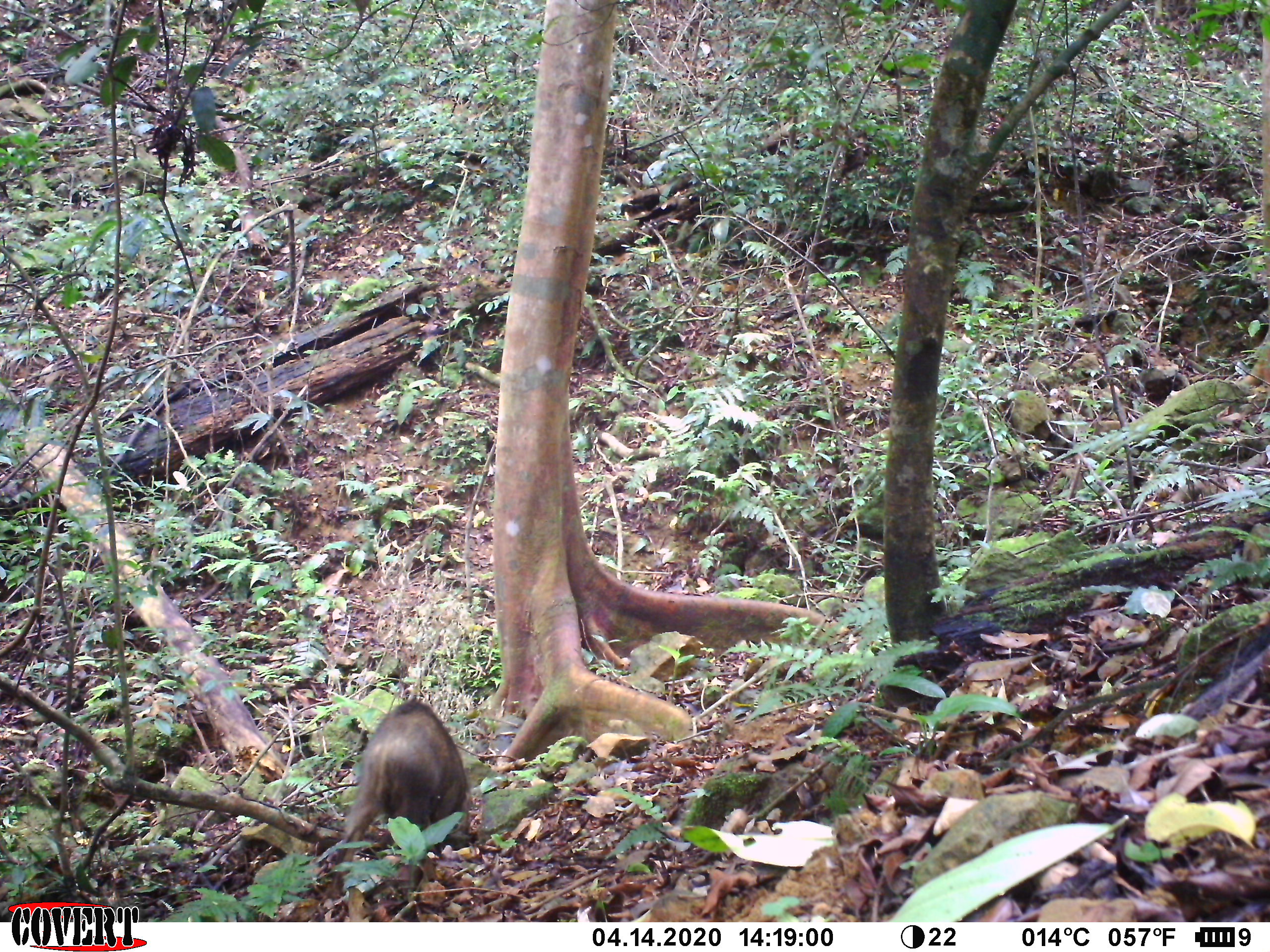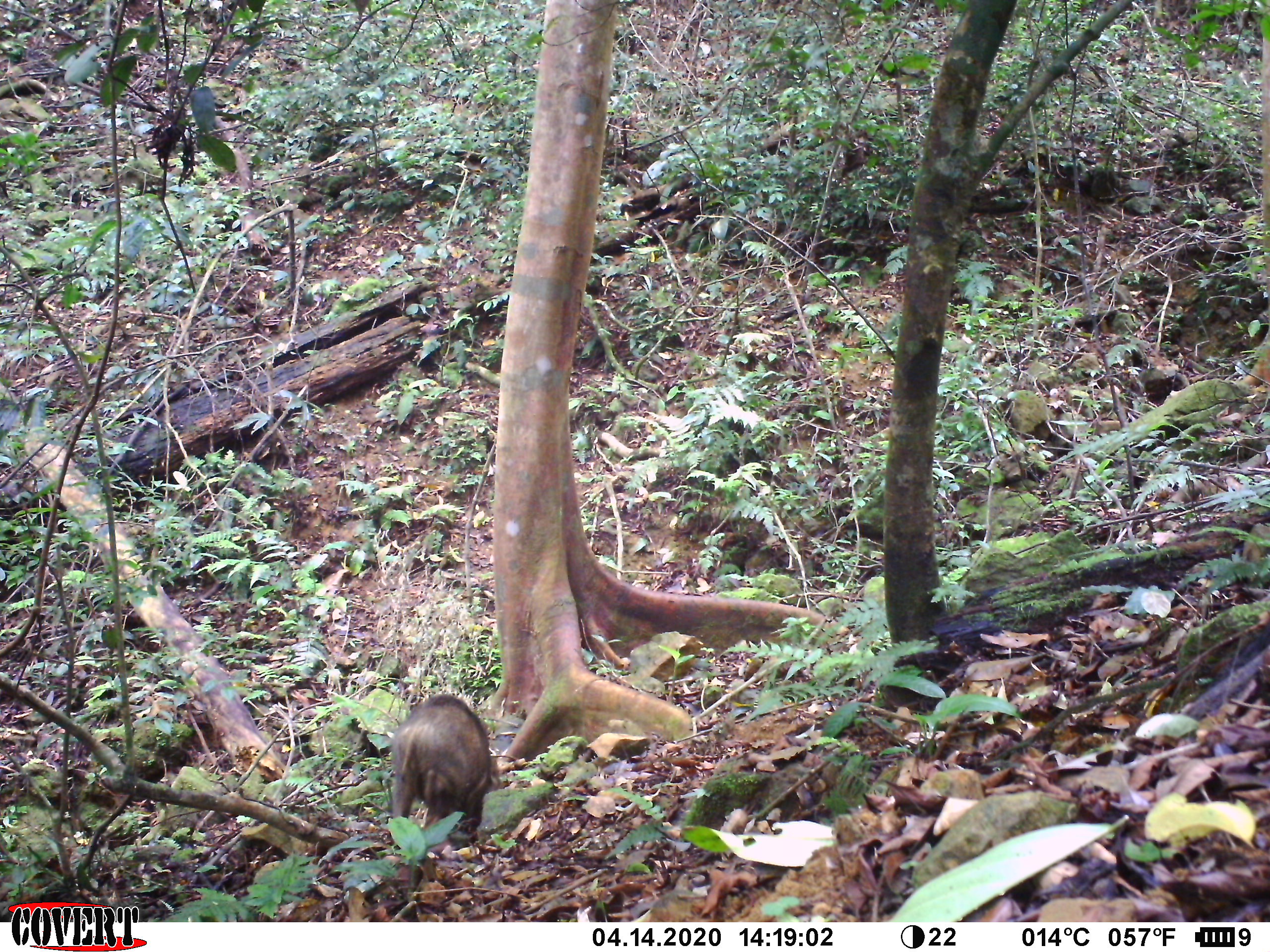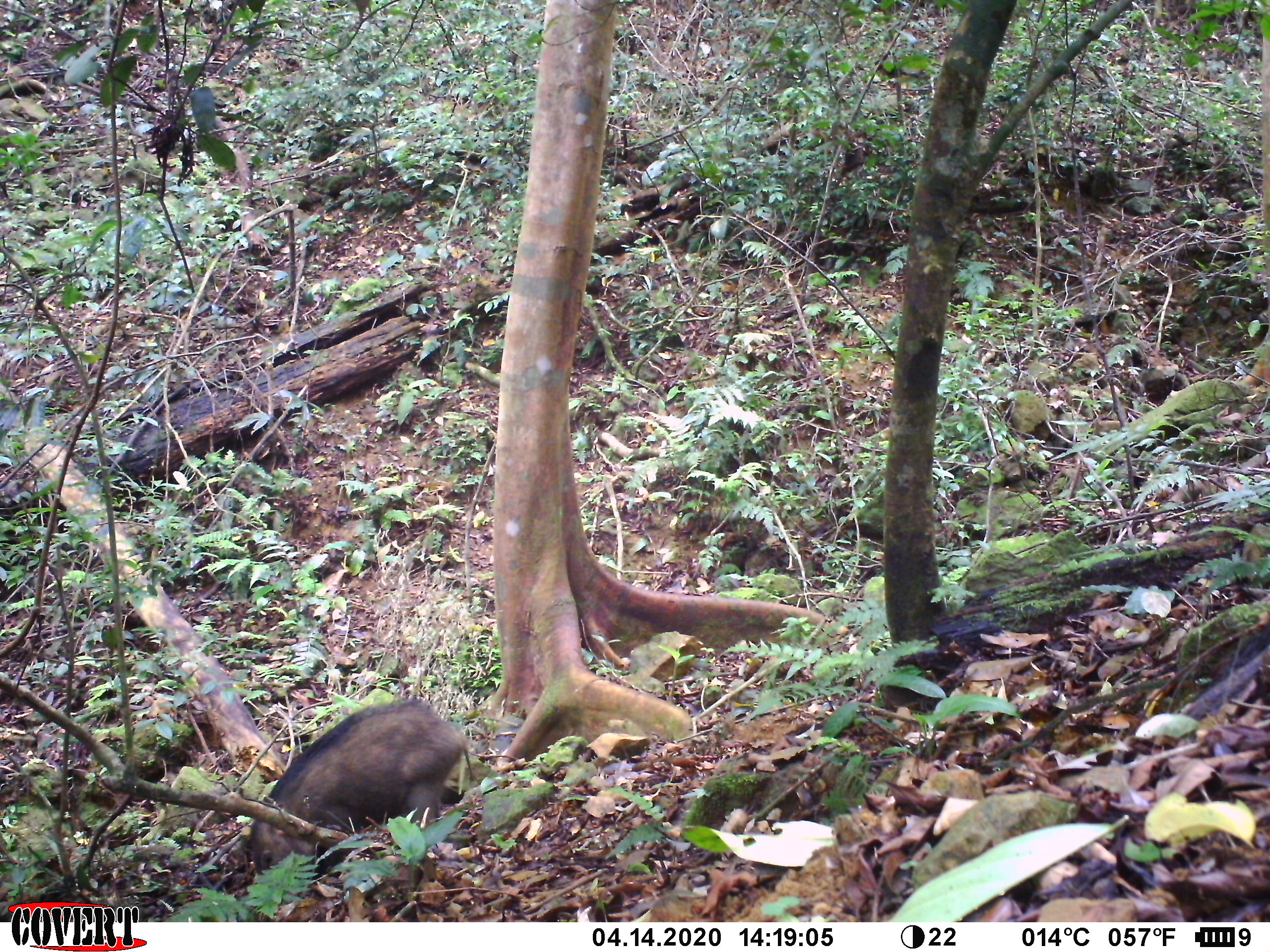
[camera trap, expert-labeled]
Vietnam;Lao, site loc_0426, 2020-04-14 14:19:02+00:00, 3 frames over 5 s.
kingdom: Animalia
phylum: Chordata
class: Mammalia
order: Artiodactyla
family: Suidae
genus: Sus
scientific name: Sus scrofa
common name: eurasian wild pig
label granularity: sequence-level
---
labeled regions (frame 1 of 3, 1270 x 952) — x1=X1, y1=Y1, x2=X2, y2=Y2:
eurasian wild pig: x1=331, y1=695, x2=472, y2=899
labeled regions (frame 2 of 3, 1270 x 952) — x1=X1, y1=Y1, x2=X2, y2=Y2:
eurasian wild pig: x1=390, y1=694, x2=499, y2=846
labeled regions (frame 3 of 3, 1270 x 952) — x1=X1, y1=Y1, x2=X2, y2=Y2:
eurasian wild pig: x1=250, y1=697, x2=474, y2=897